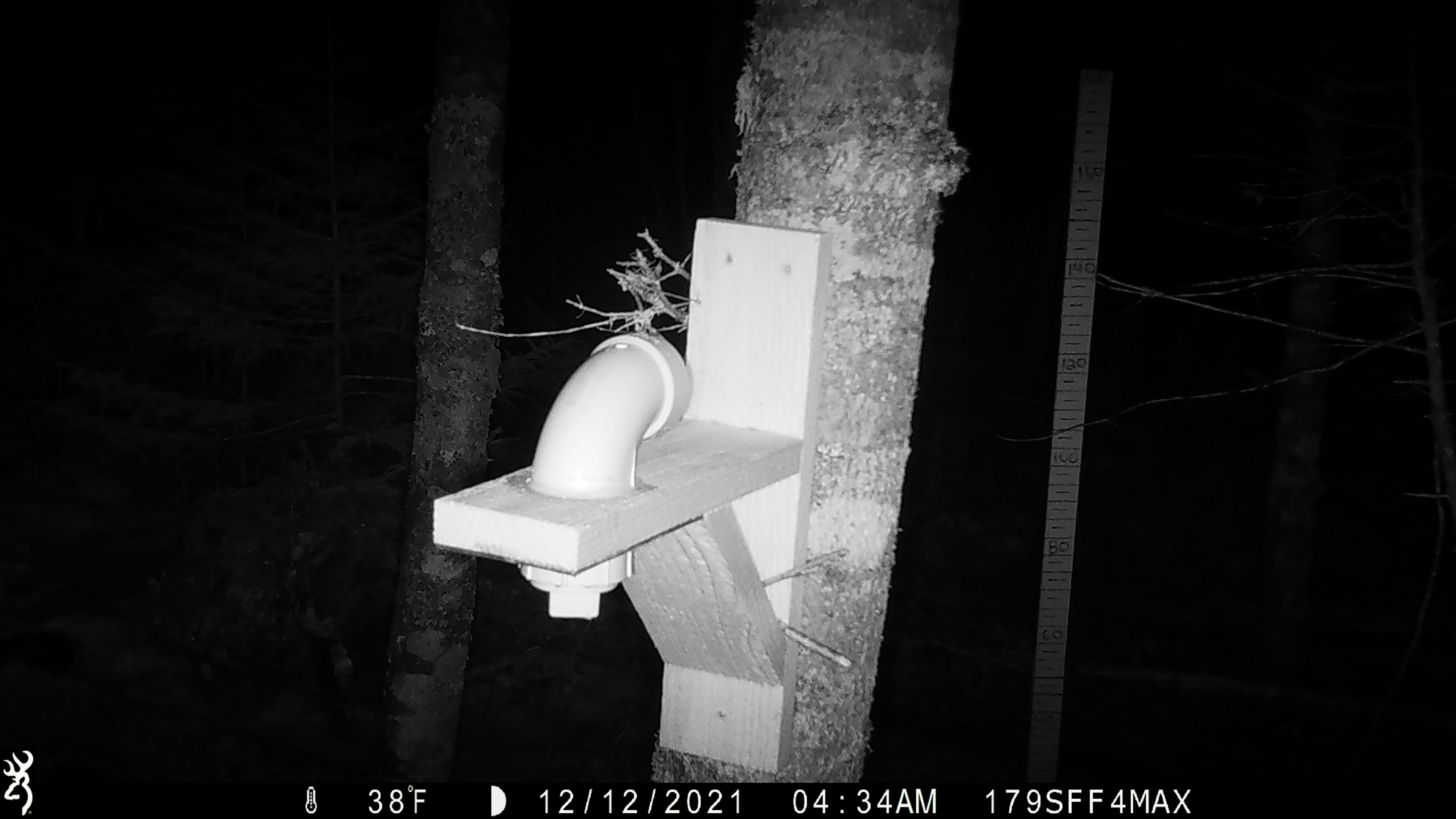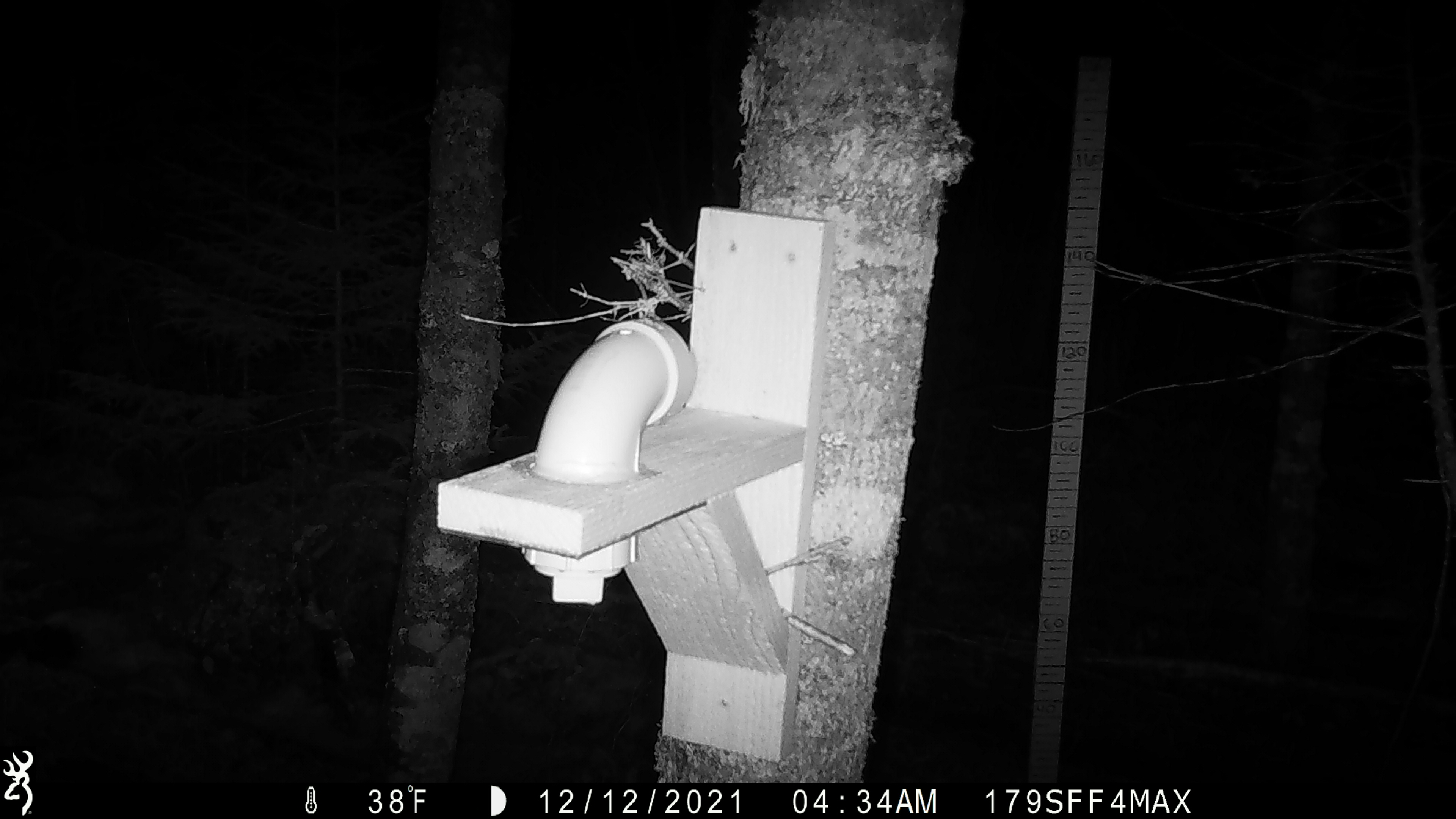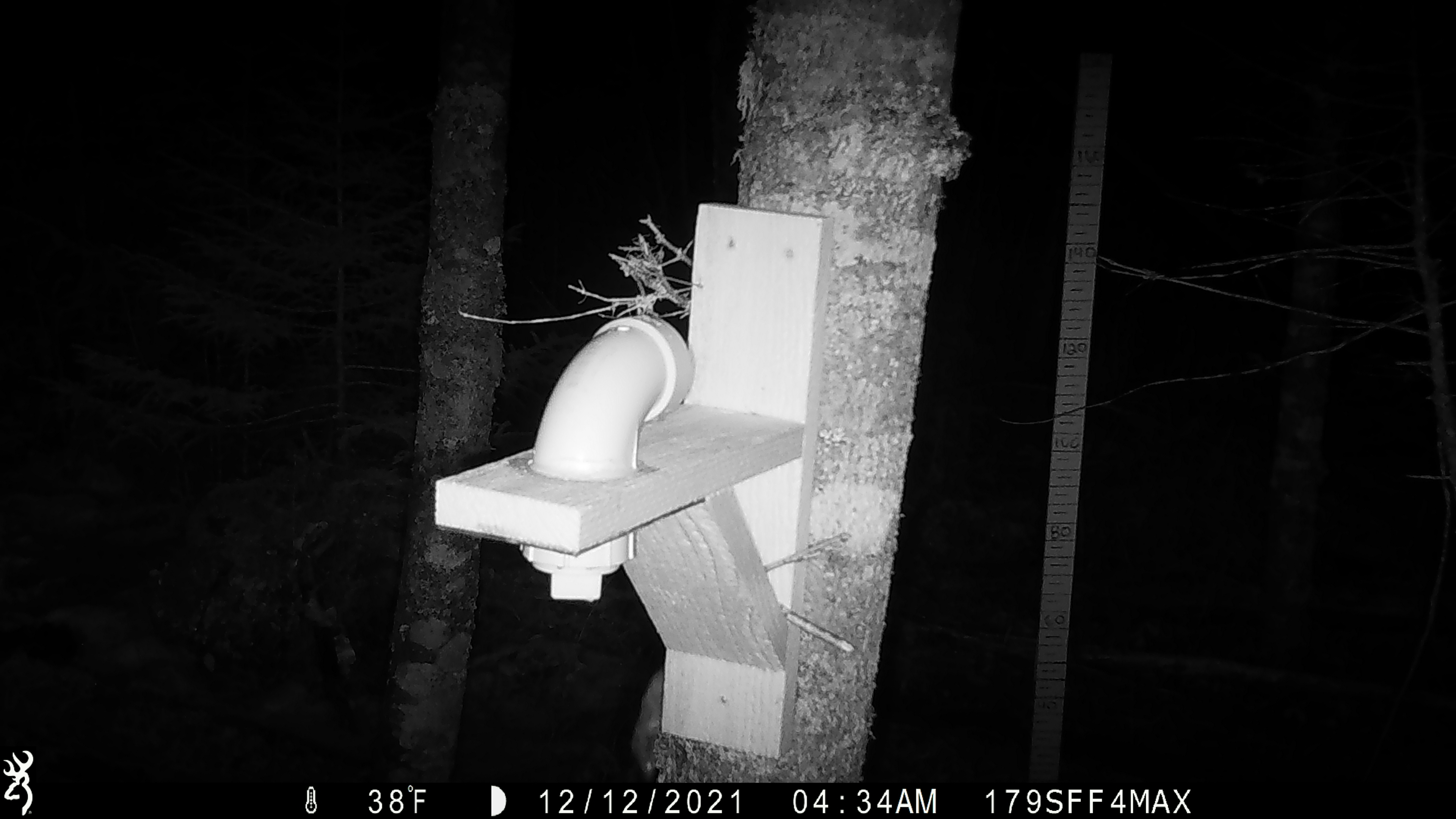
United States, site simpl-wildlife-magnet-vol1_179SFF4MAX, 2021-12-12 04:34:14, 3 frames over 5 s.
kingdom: Animalia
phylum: Chordata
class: Mammalia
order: Rodentia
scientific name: Rodentia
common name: mouse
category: mouse sp.